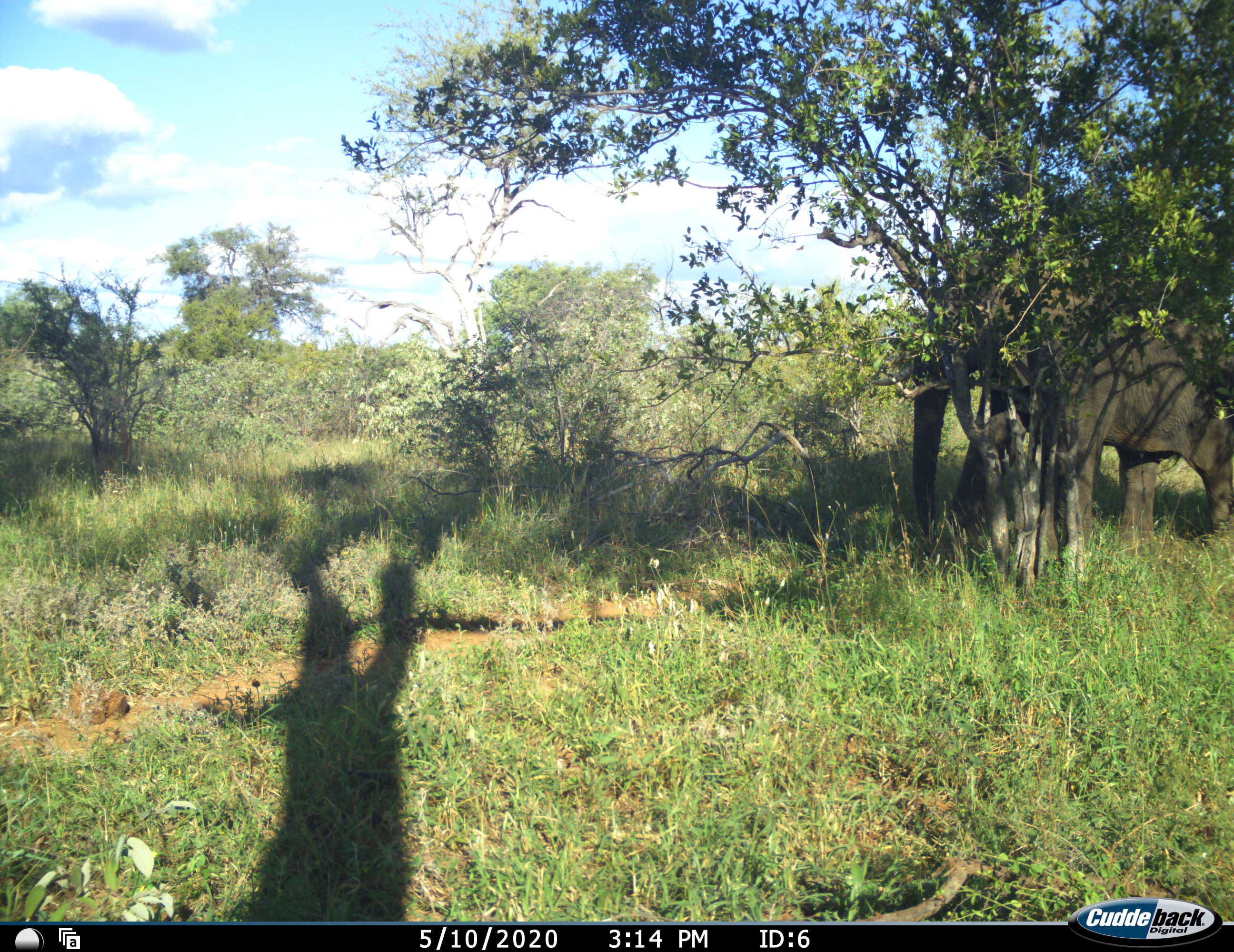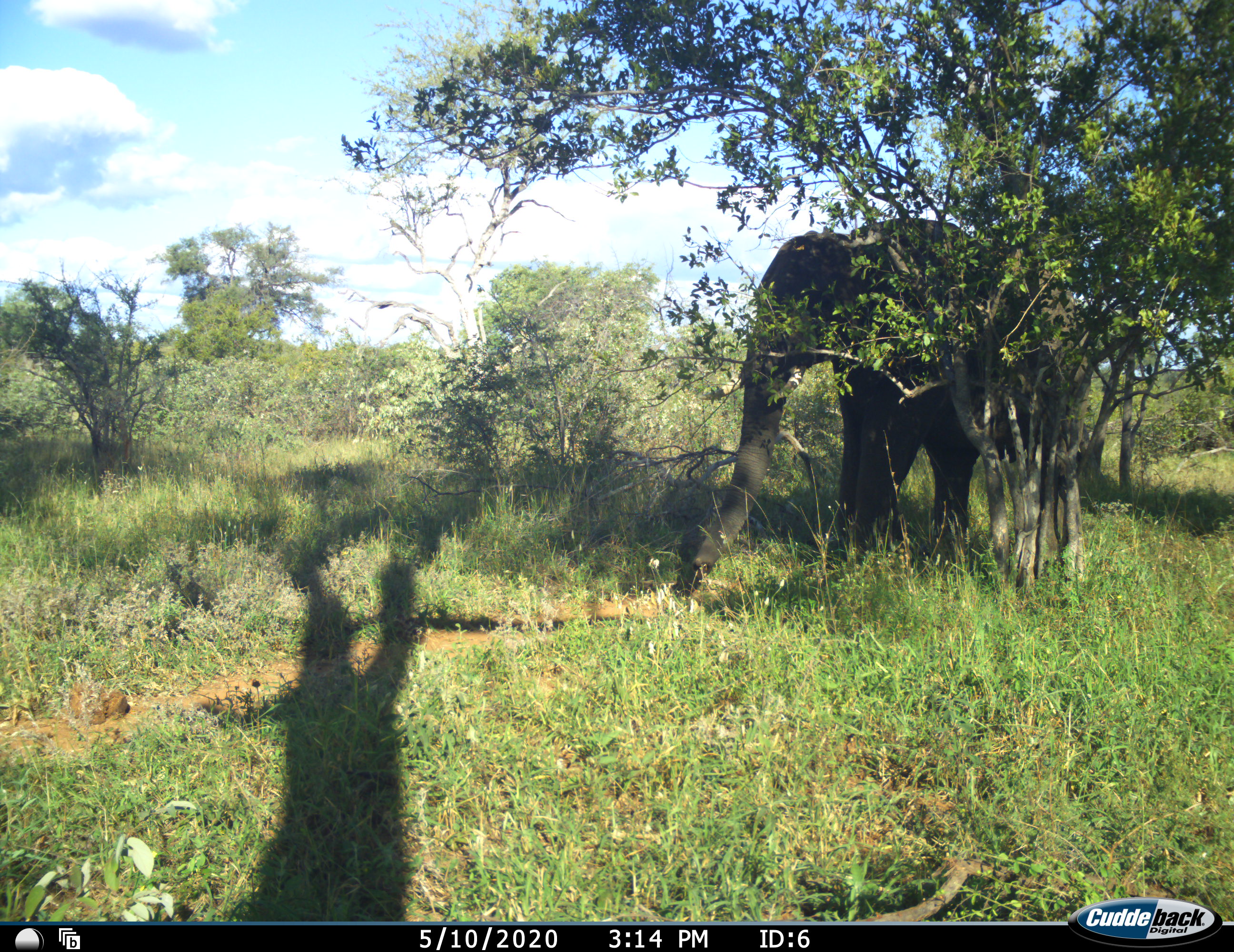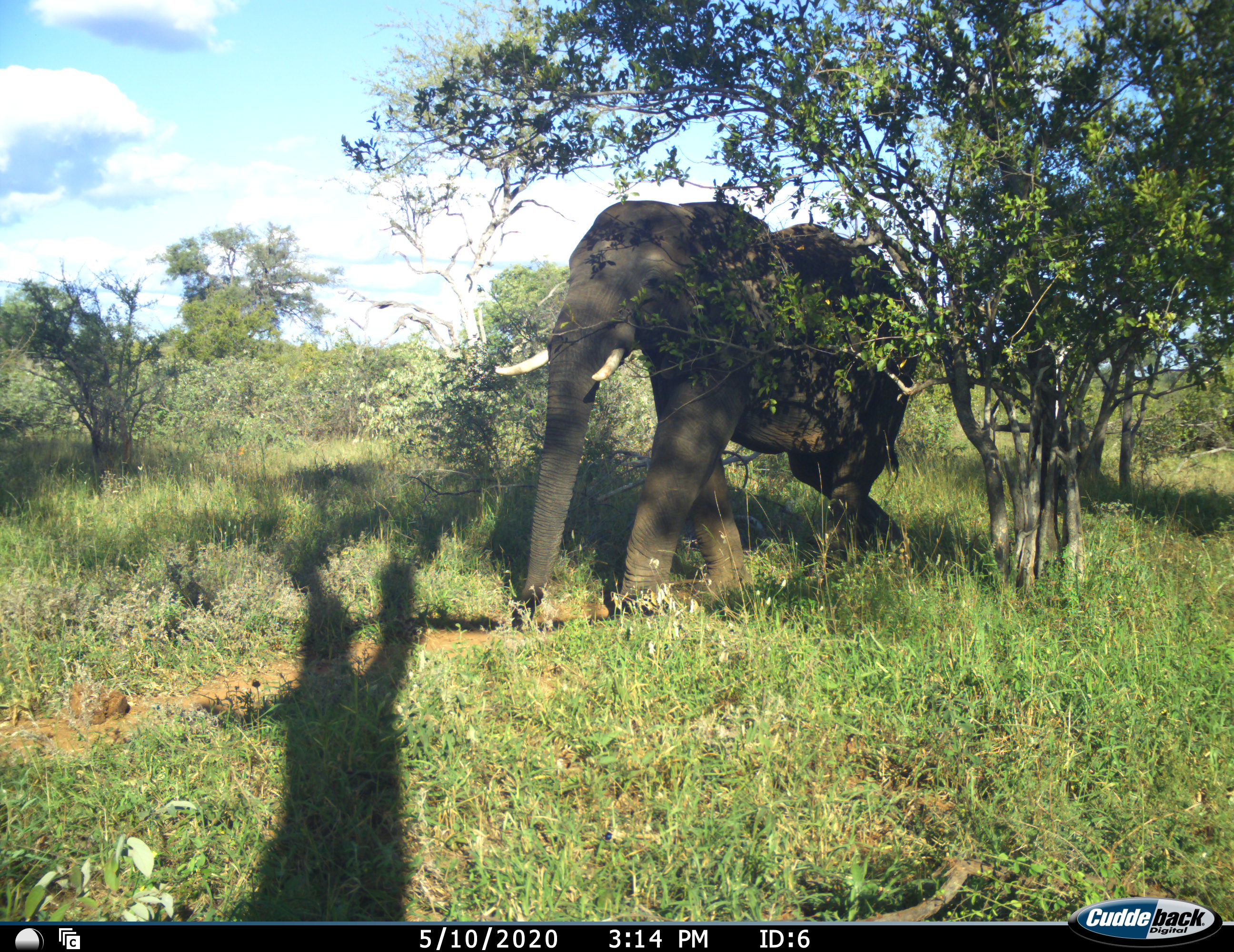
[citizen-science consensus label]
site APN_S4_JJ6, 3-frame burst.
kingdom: Animalia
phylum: Chordata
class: Mammalia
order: Proboscidea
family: Elephantidae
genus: Loxodonta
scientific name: Loxodonta africana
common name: african bush elephant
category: elephant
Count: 1.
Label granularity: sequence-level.